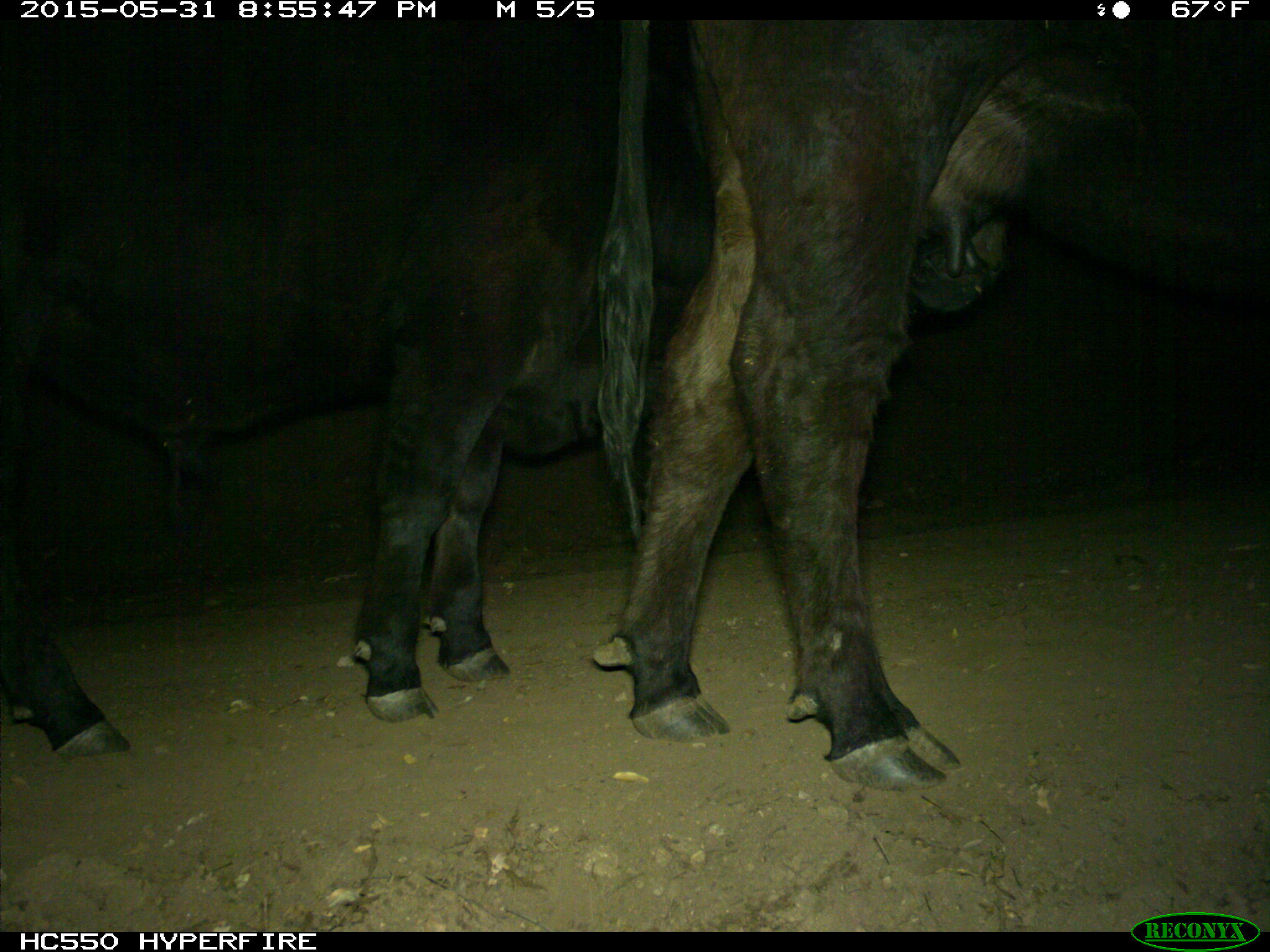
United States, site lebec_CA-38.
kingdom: Animalia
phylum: Chordata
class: Mammalia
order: Artiodactyla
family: Bovidae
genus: Bos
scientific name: Bos taurus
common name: domestic cow